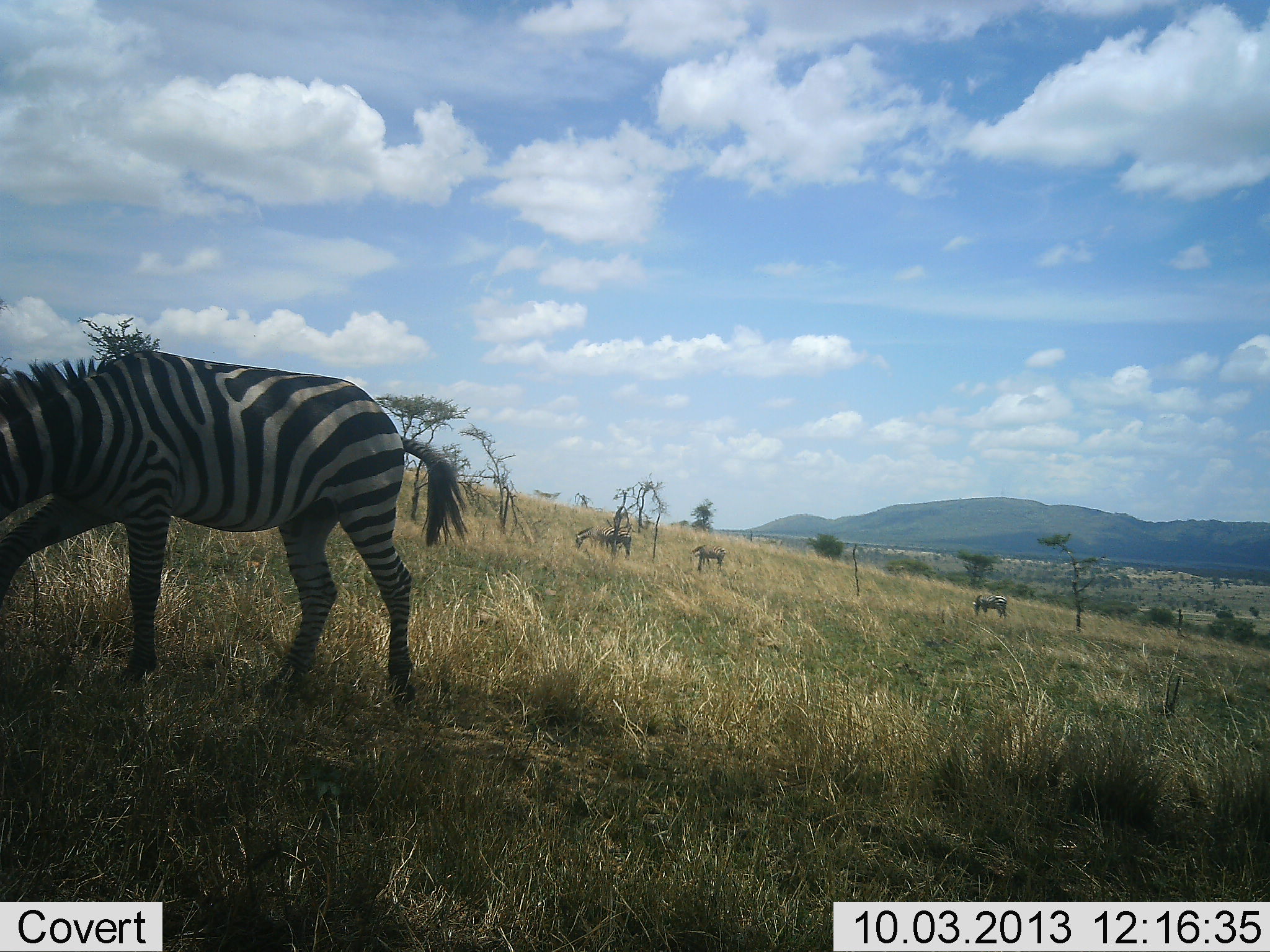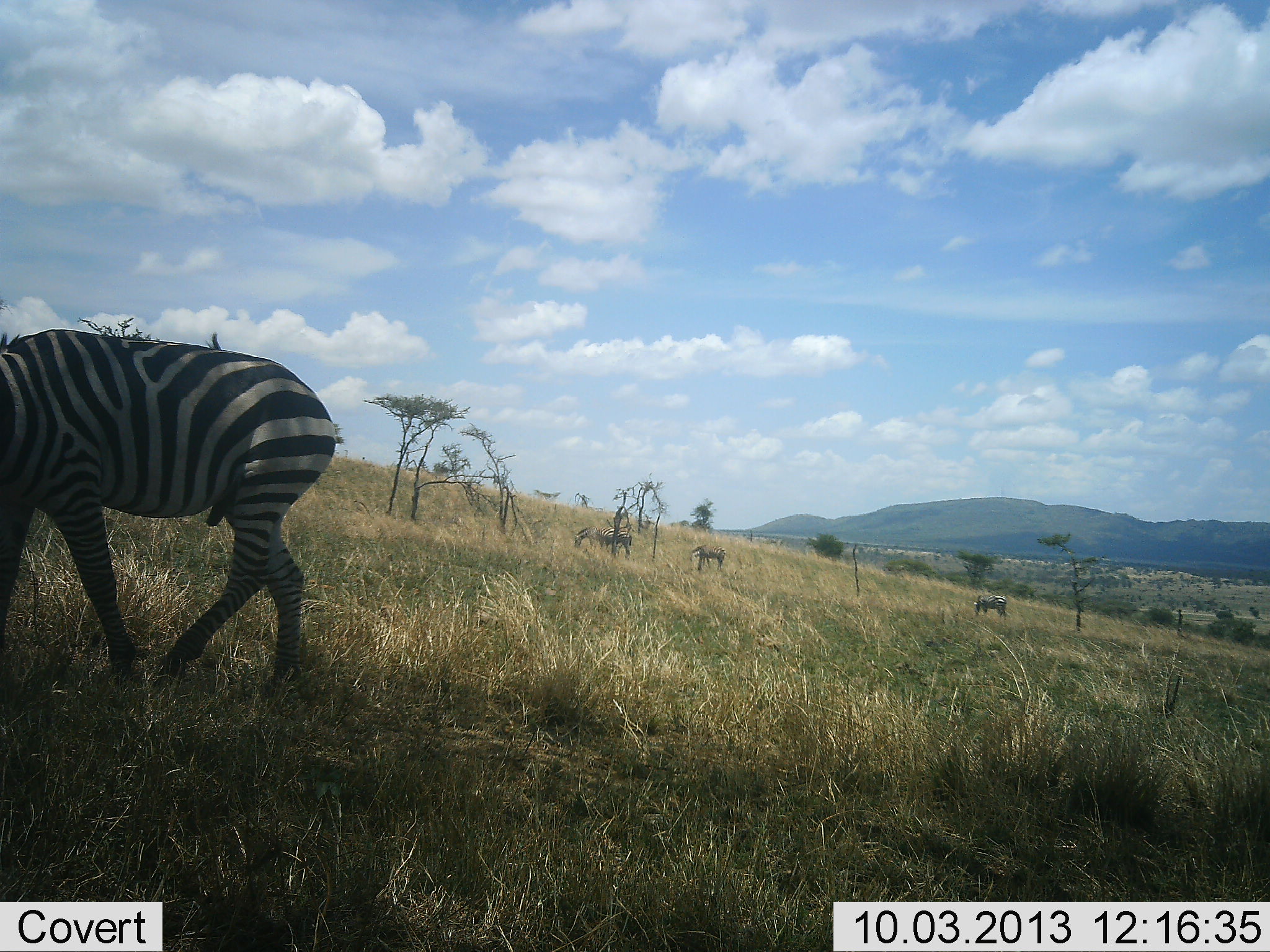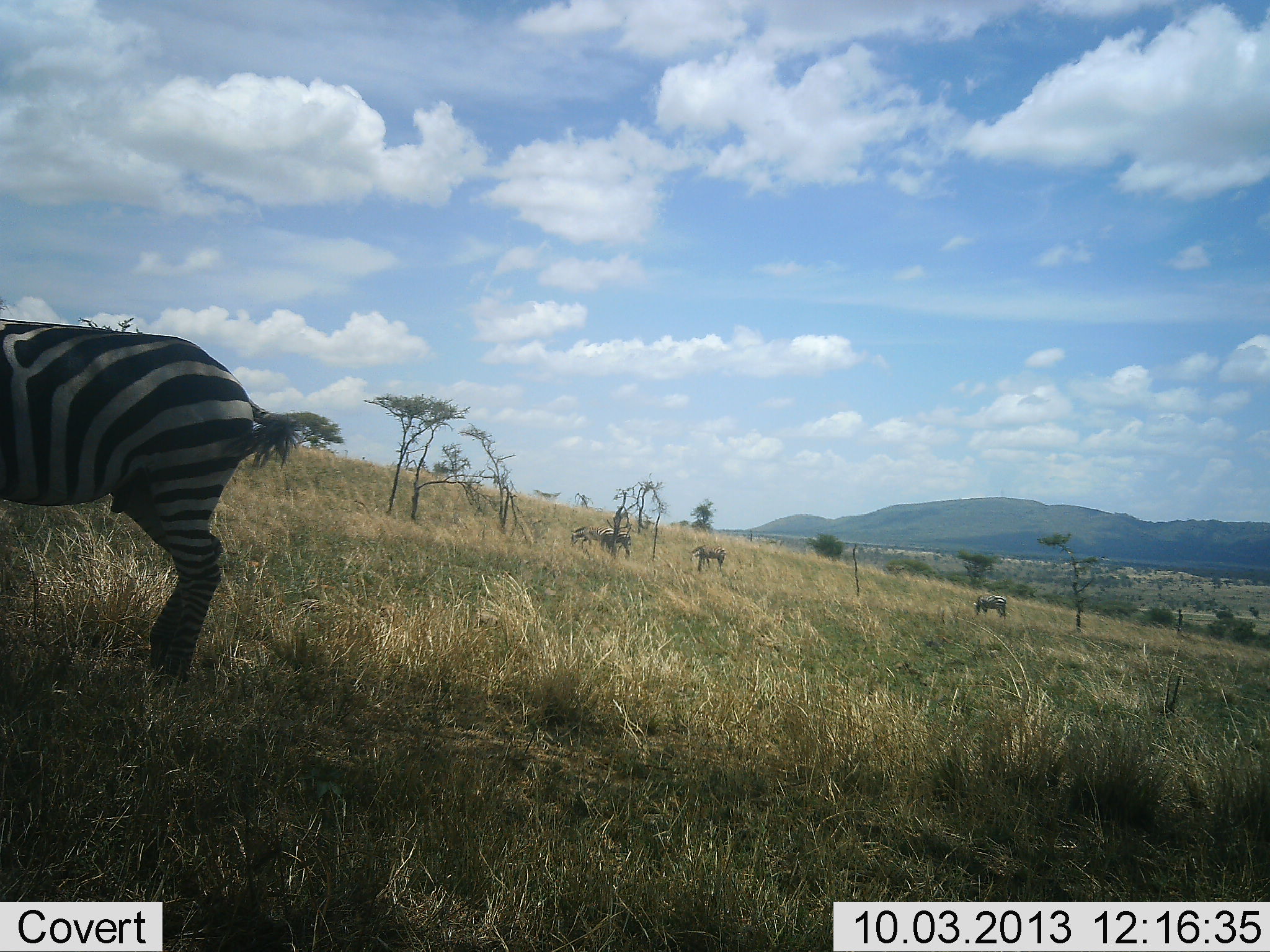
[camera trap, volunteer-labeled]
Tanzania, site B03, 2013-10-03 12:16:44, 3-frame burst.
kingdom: Animalia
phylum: Chordata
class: Mammalia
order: Perissodactyla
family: Equidae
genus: Equus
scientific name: Equus quagga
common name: plains zebra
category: zebra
Zebra (plains zebra) (Equus quagga), count 4. Behavior (volunteer vote fractions): standing 21%, resting 0%, moving 48%, interacting 0%. Young present (vote fraction): 0%. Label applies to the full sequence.